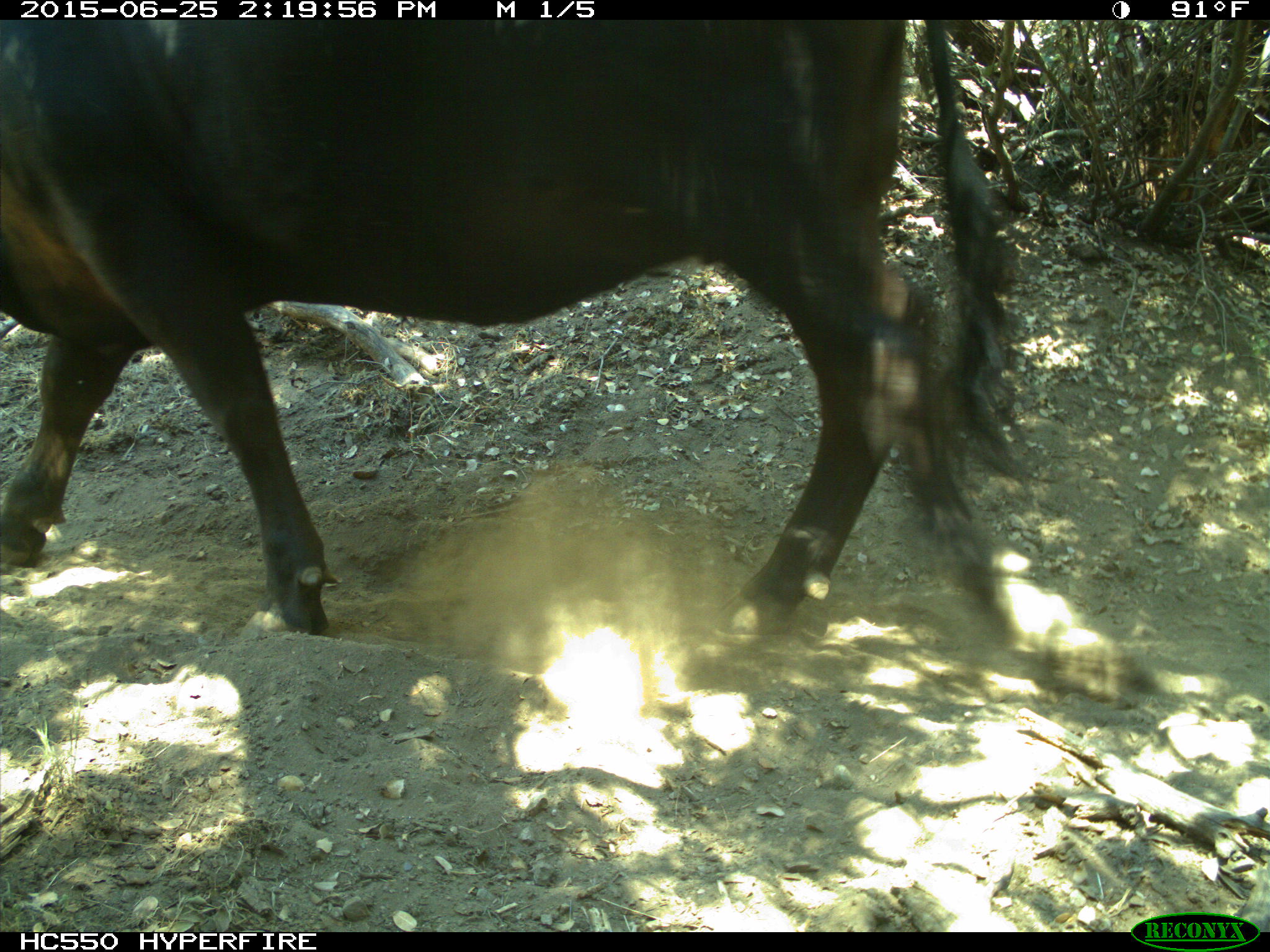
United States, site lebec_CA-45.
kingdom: Animalia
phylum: Chordata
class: Mammalia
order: Artiodactyla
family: Bovidae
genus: Bos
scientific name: Bos taurus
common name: domestic cow